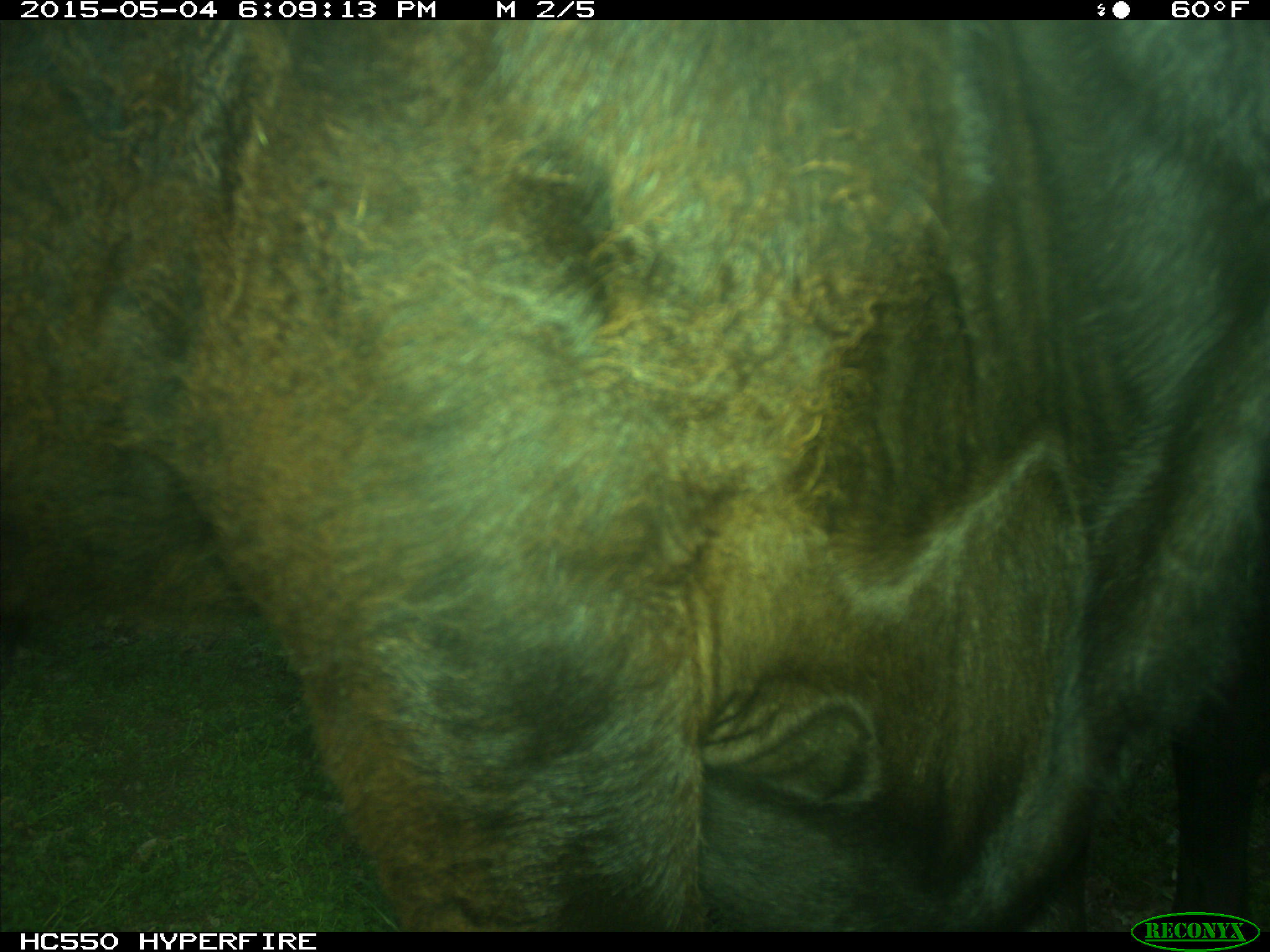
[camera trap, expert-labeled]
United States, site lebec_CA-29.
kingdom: Animalia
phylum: Chordata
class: Mammalia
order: Artiodactyla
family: Bovidae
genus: Bos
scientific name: Bos taurus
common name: domestic cow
Bos taurus (domestic cow).